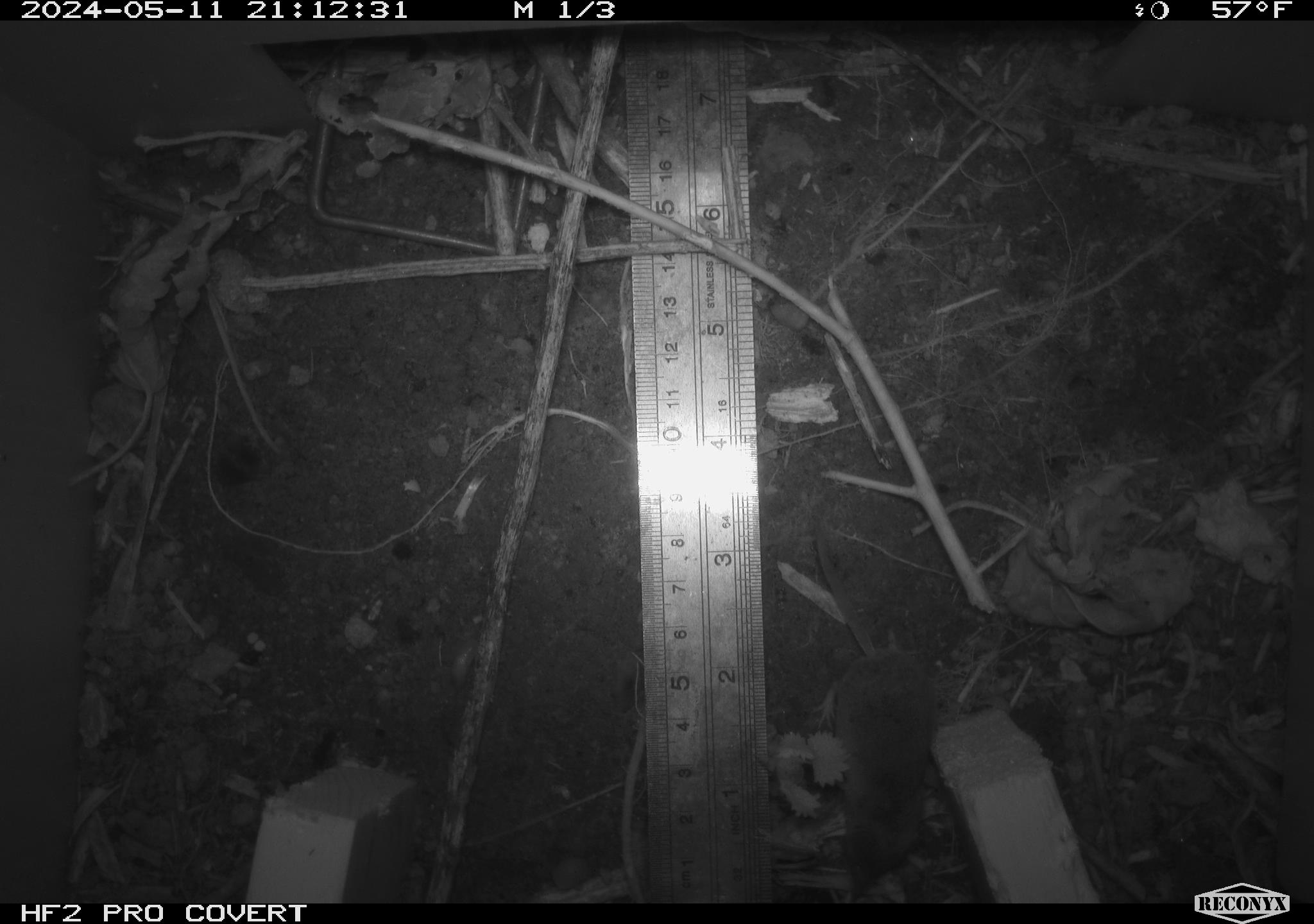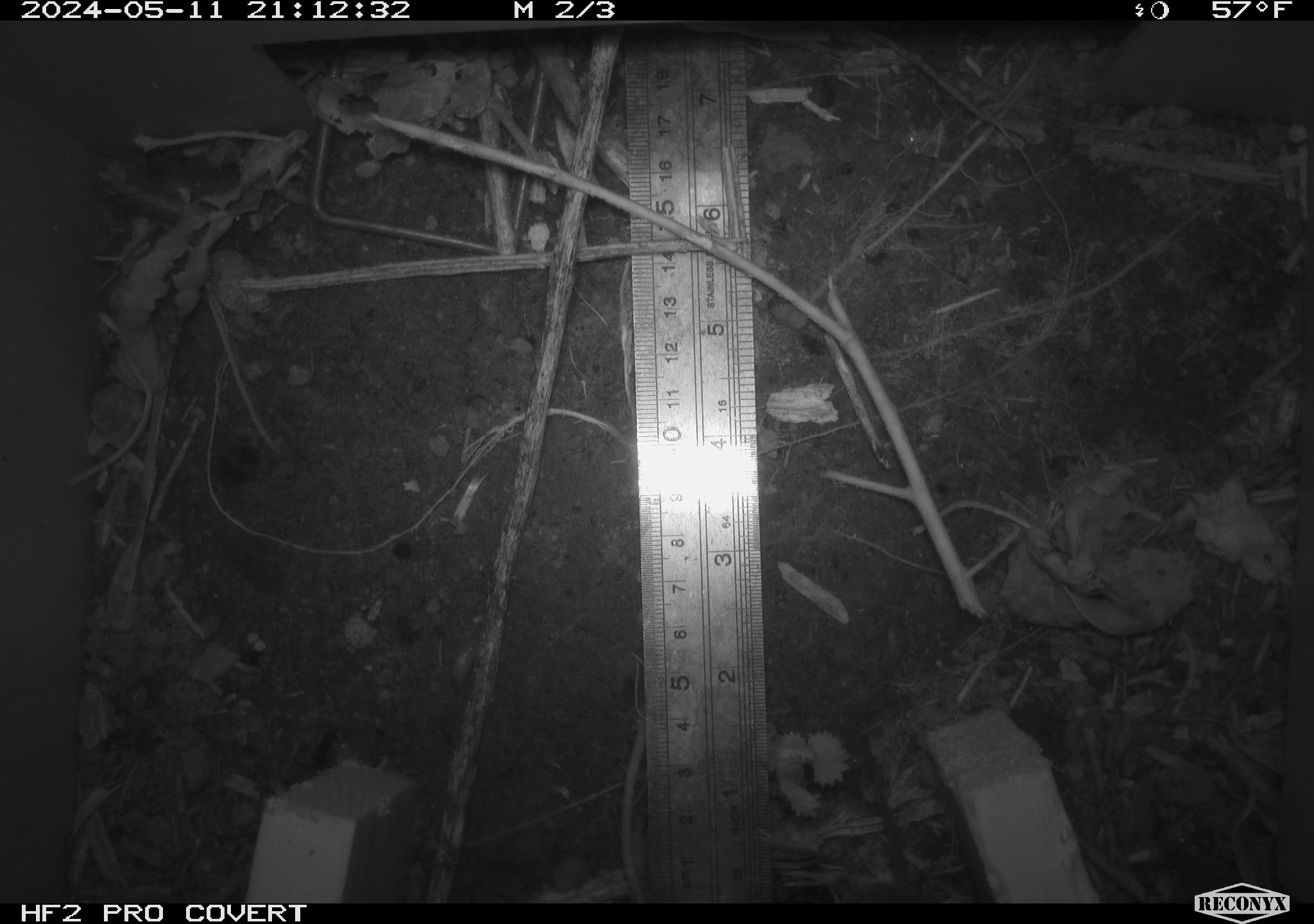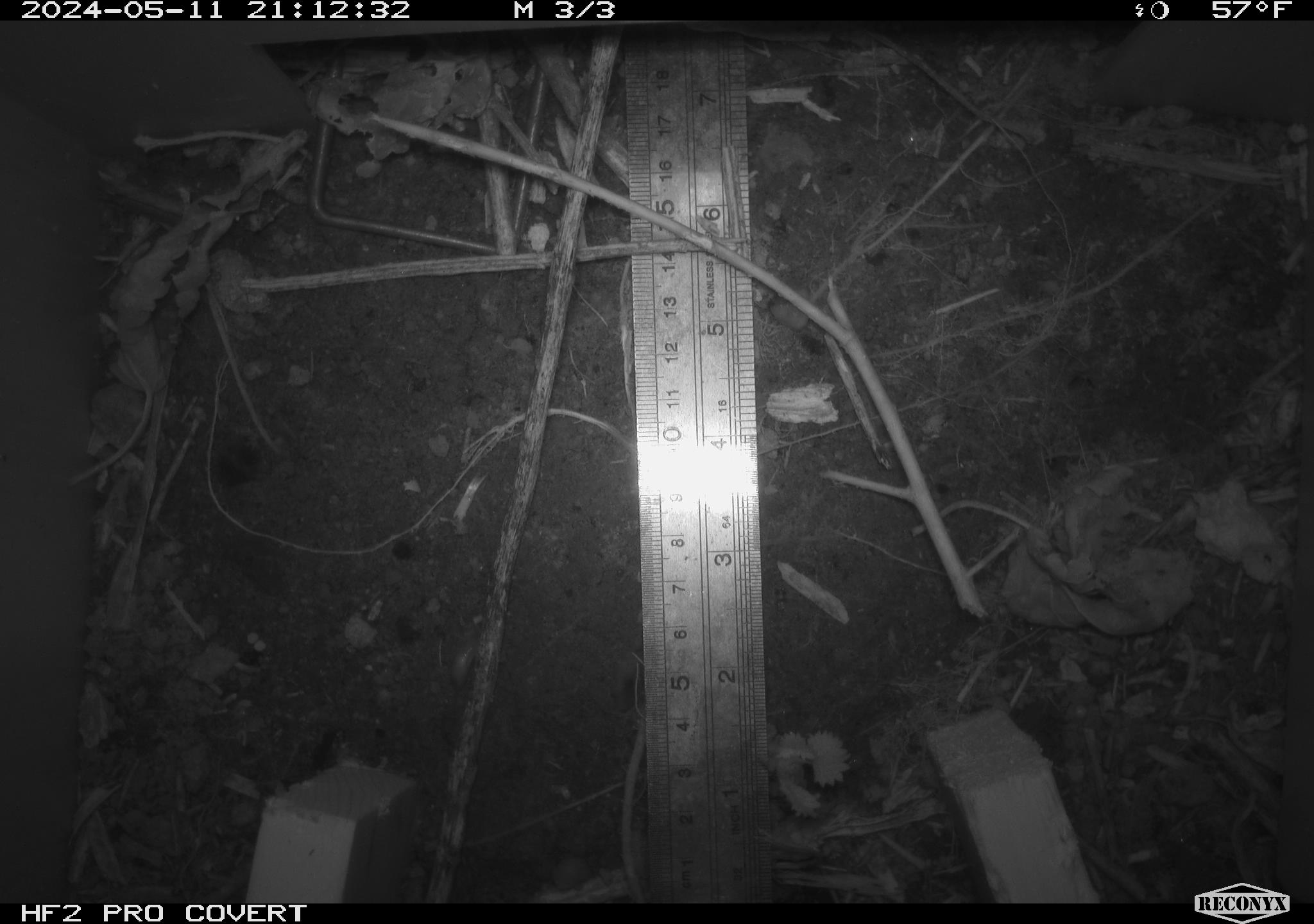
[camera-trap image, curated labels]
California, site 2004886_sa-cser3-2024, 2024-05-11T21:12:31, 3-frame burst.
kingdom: Animalia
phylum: Chordata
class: Mammalia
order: Eulipotyphla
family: Soricidae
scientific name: Soricidae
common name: shrews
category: soricidae family